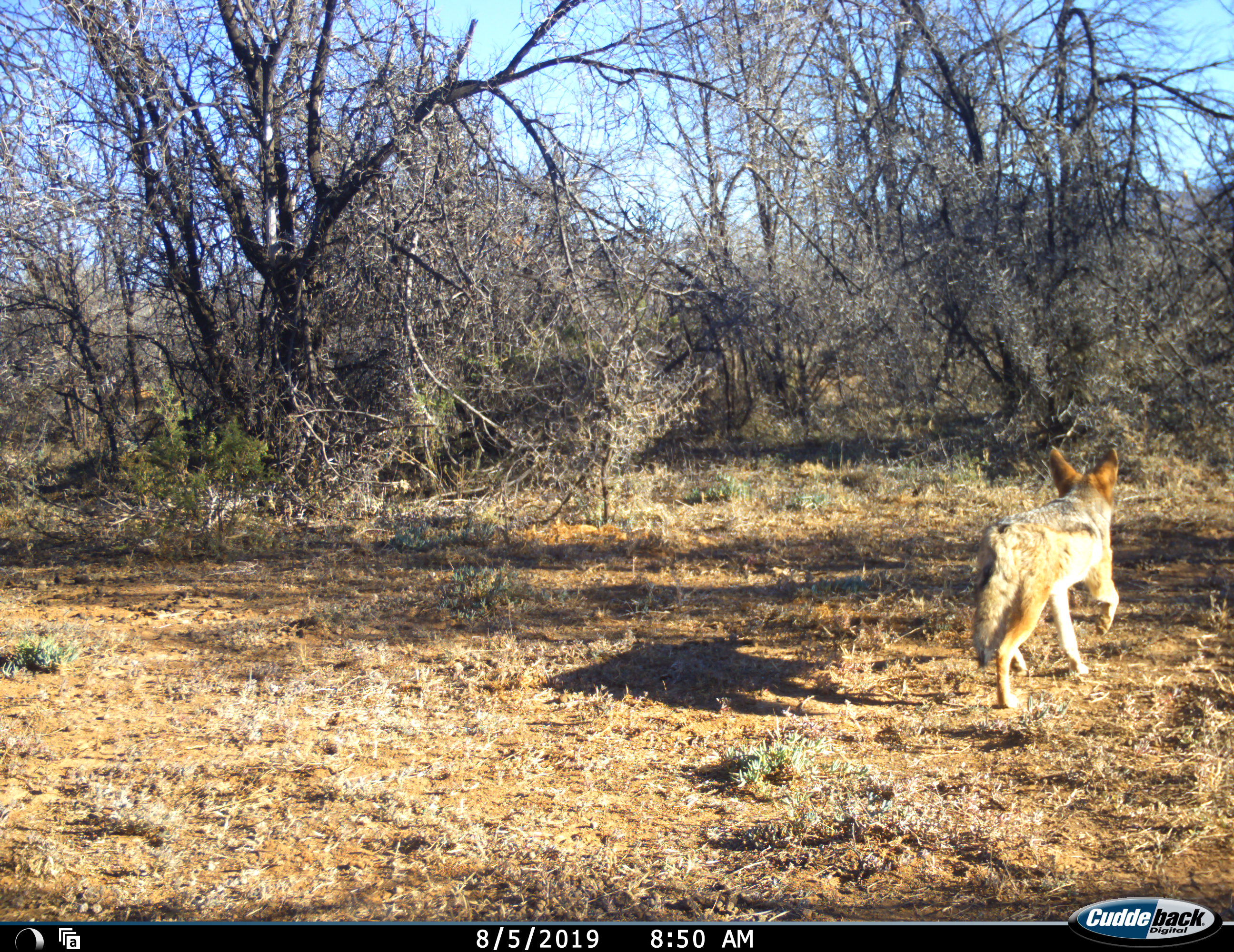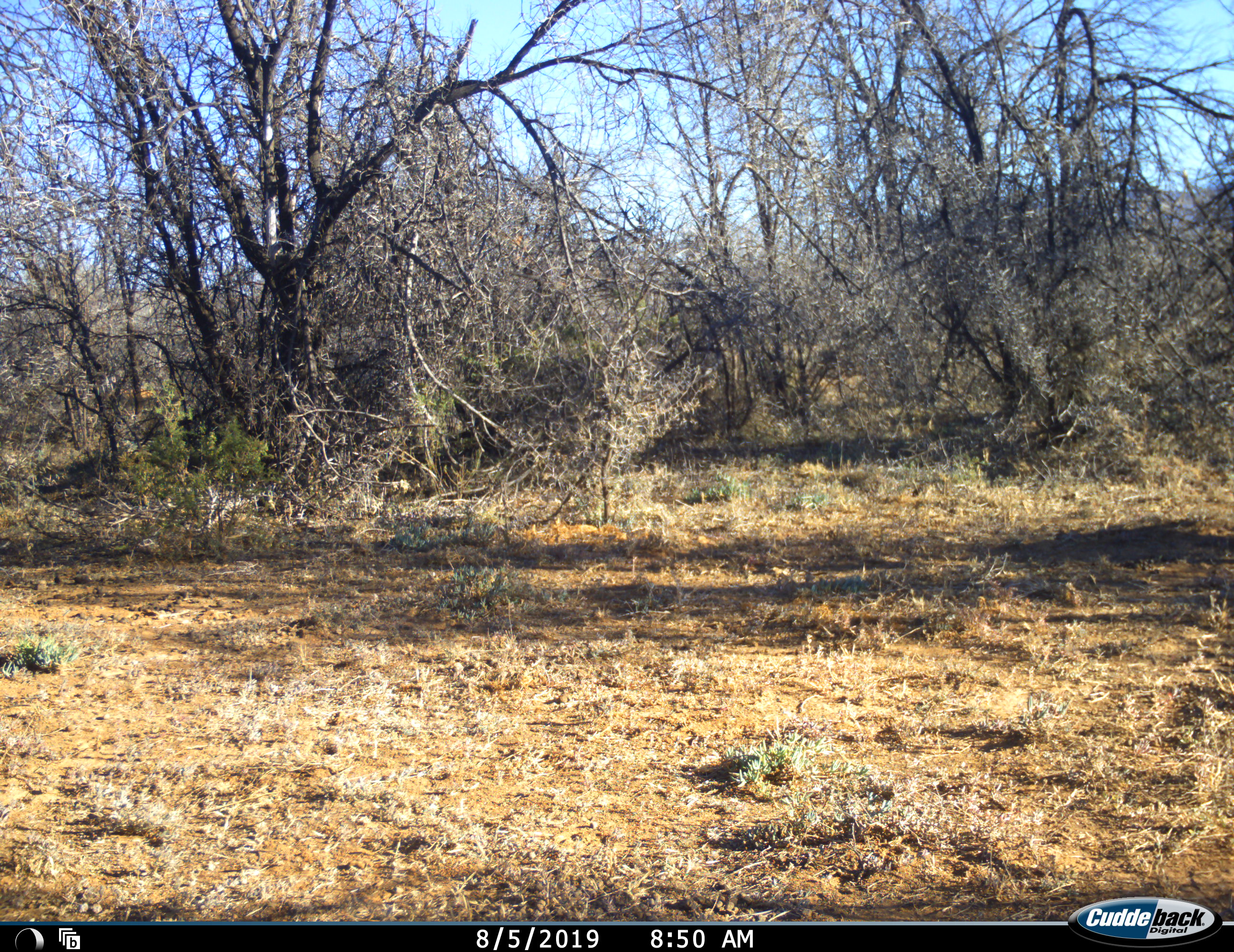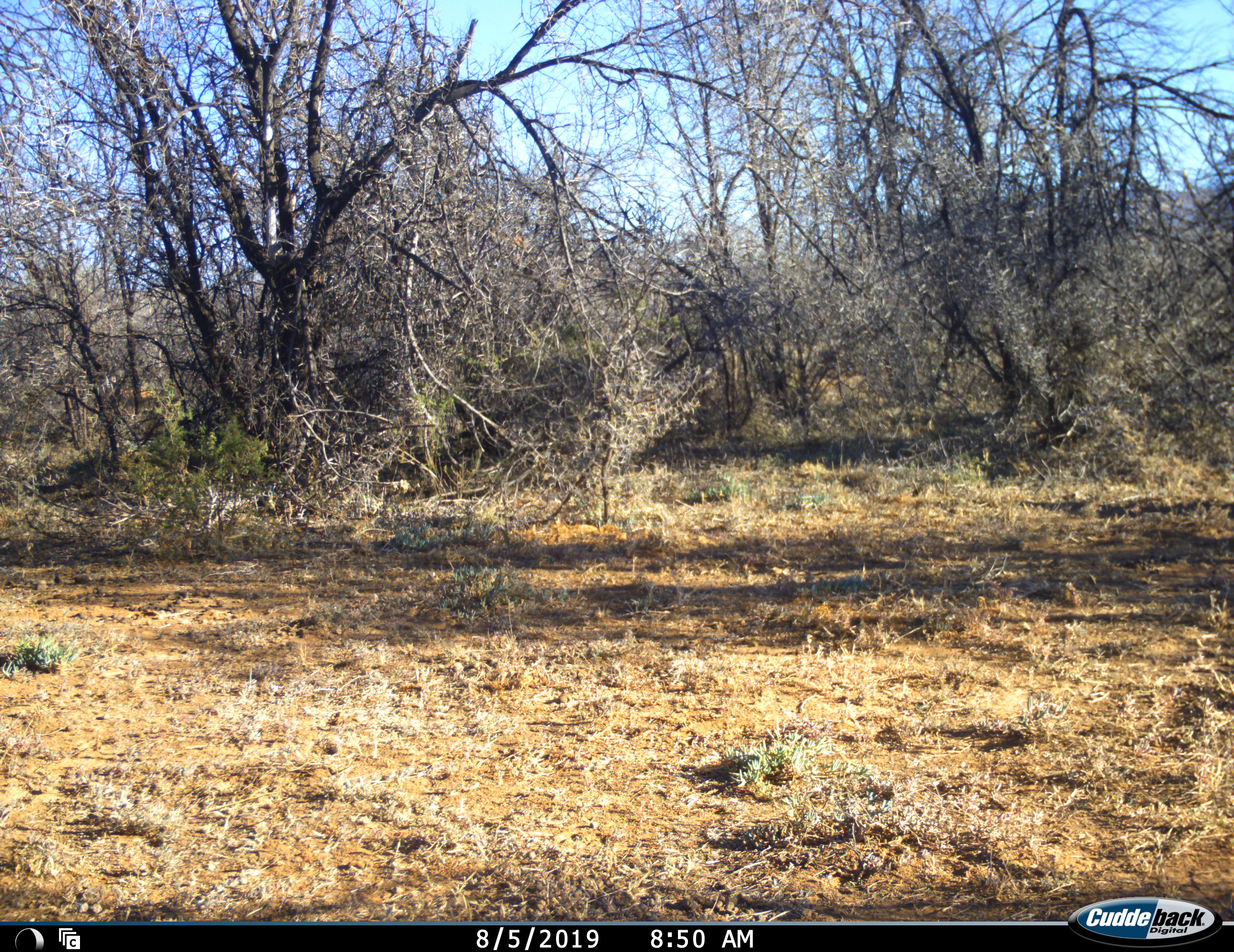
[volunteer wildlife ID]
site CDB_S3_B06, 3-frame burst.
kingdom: Animalia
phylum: Chordata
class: Mammalia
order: Carnivora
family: Canidae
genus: Lupulella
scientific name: Lupulella mesomelas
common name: black-backed jackal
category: jackalblackbacked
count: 1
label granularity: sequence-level